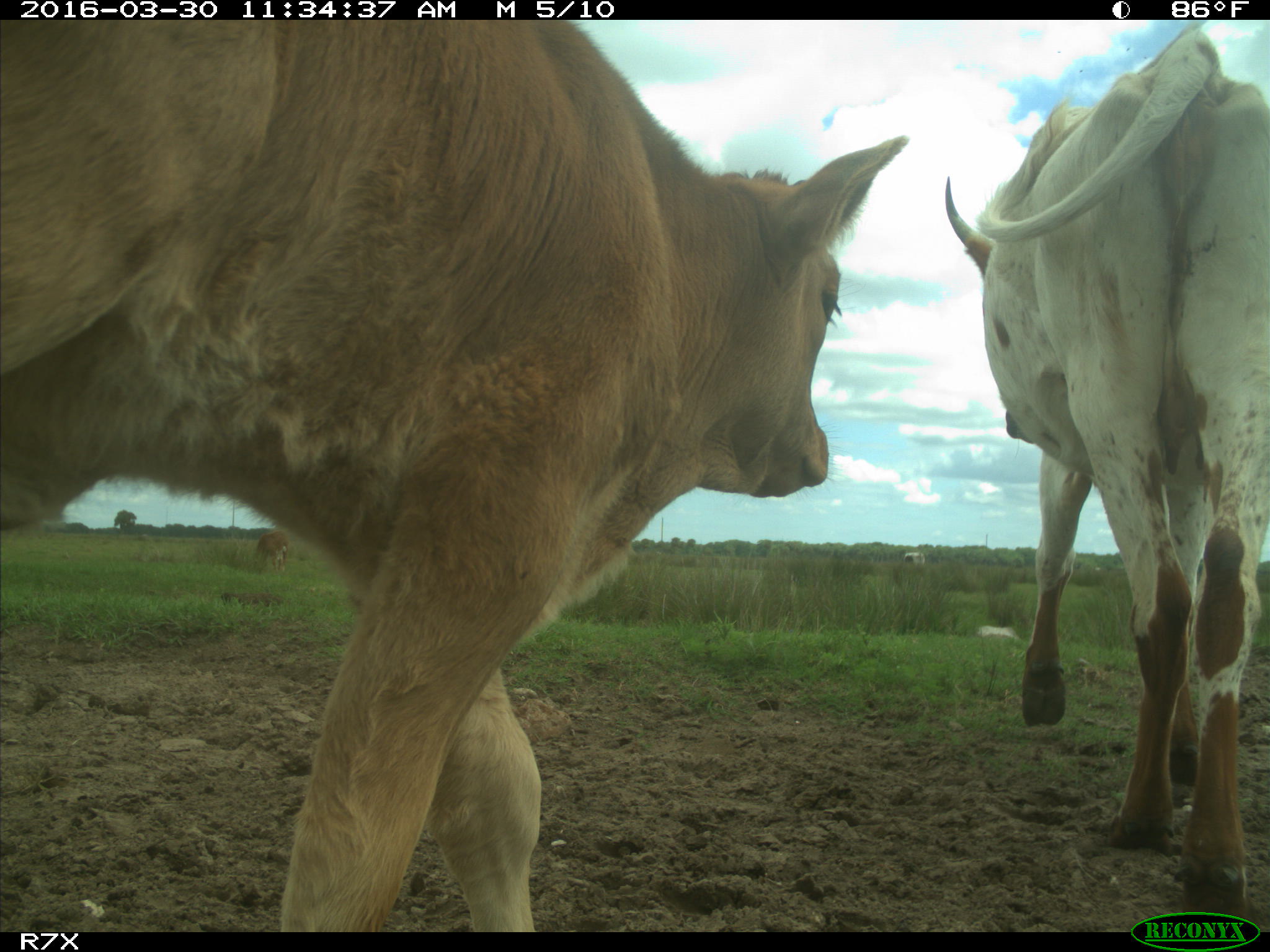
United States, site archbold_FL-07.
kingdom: Animalia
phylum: Chordata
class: Mammalia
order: Artiodactyla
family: Bovidae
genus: Bos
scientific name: Bos taurus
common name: domestic cow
Bos taurus (domestic cow).